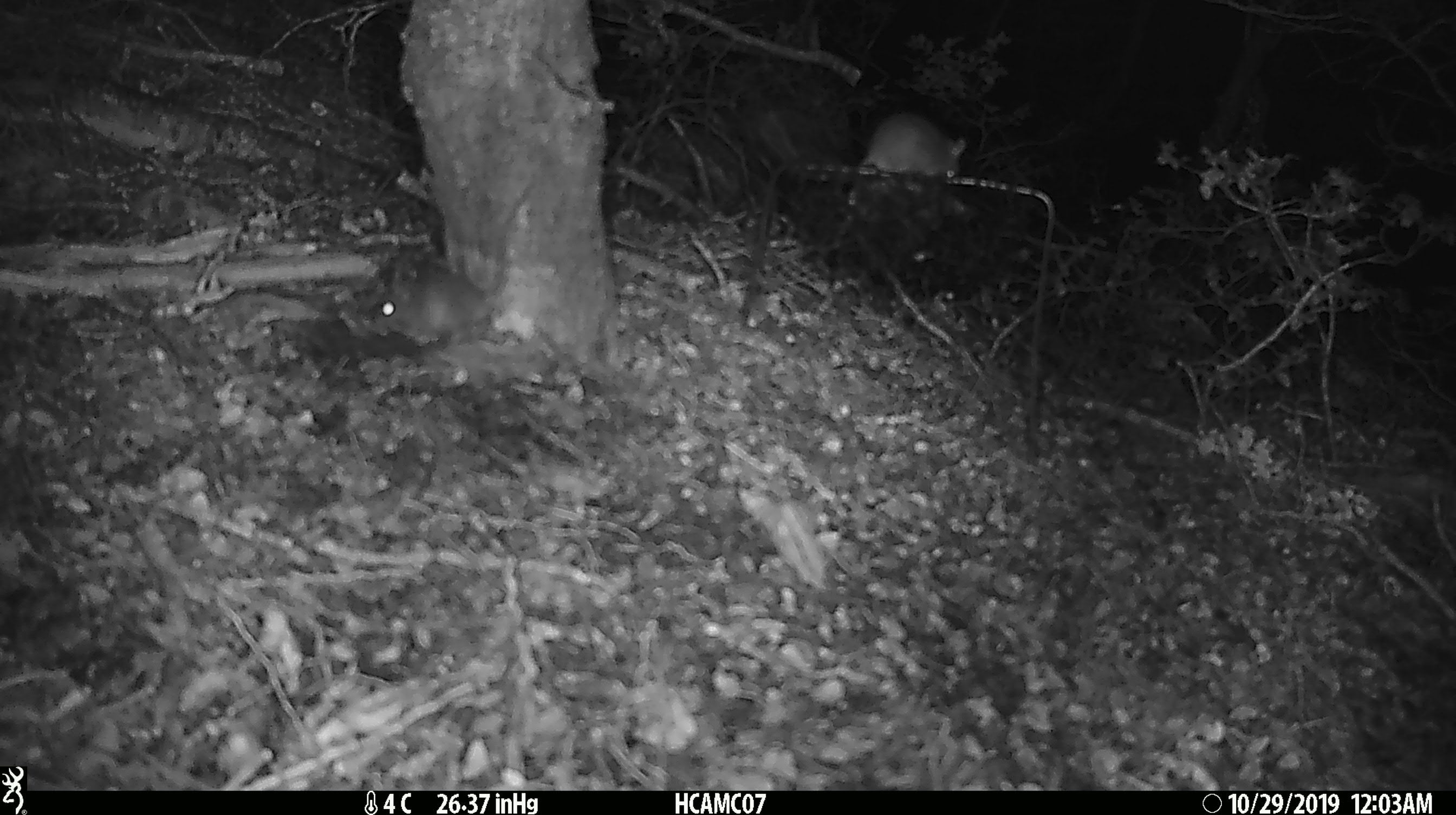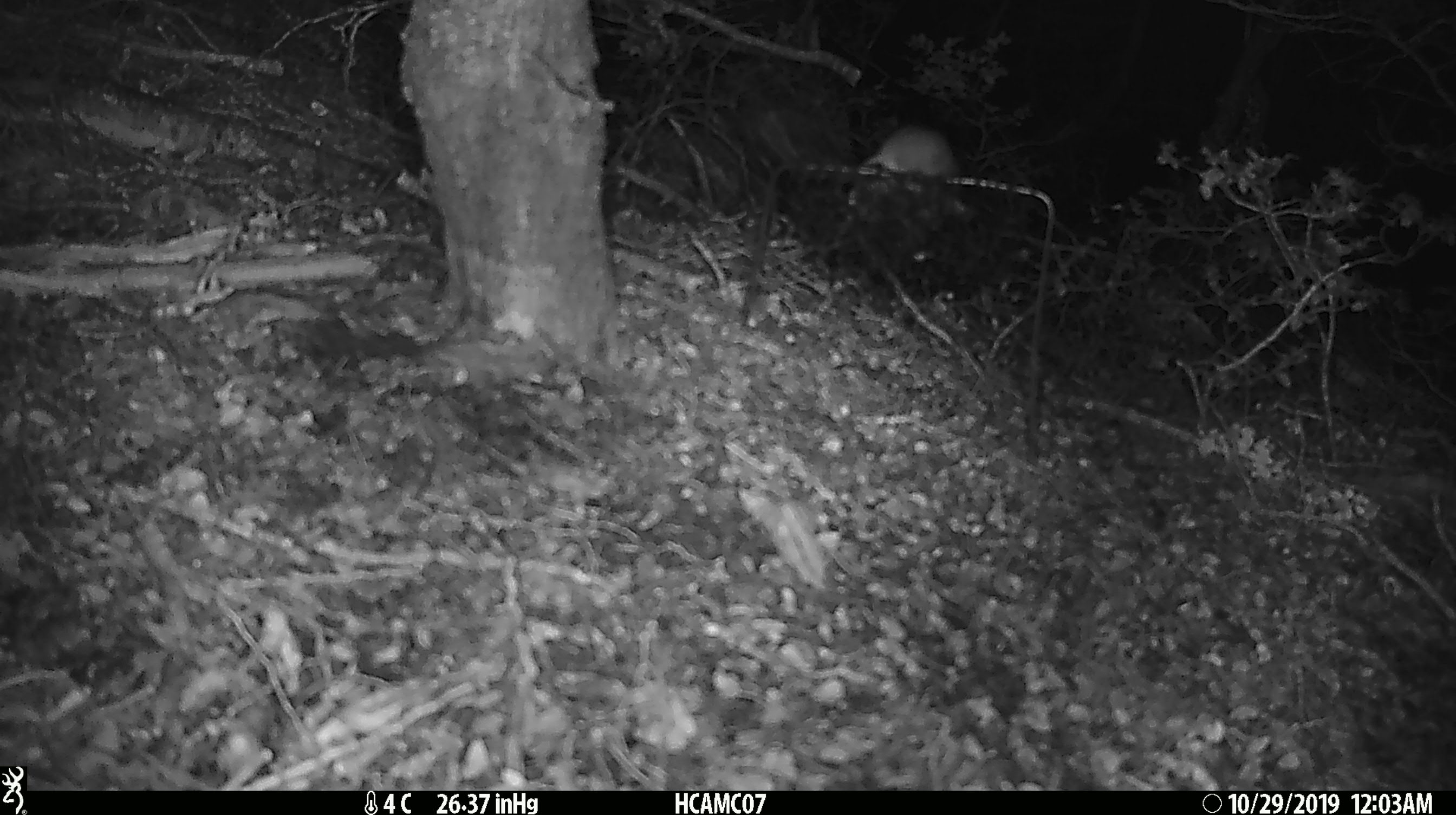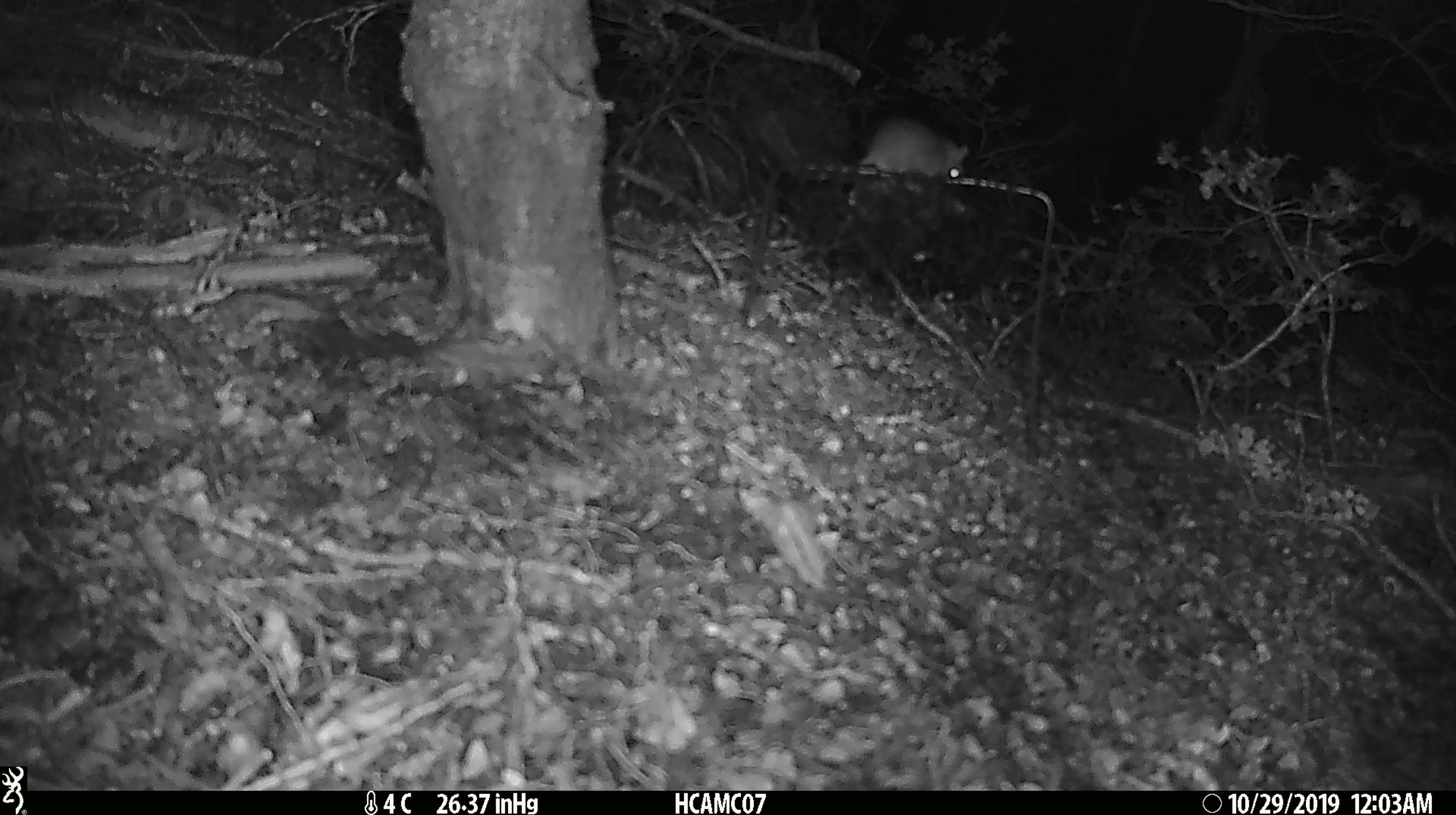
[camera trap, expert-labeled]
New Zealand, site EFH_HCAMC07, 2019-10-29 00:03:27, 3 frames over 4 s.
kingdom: Animalia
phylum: Chordata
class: Mammalia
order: Rodentia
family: Muridae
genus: Mus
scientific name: Mus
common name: mouse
Mouse (Mus).